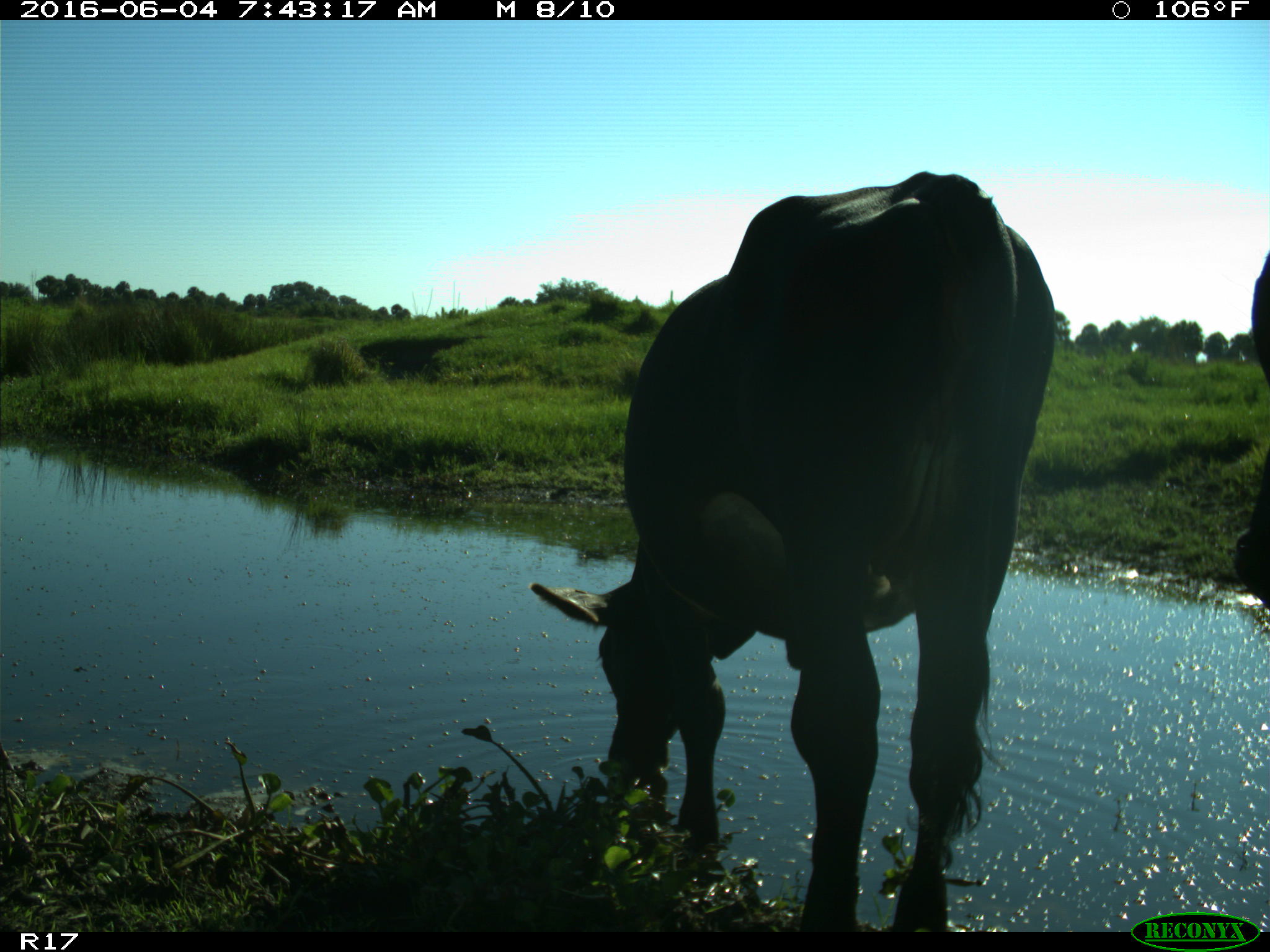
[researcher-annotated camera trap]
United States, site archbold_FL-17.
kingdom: Animalia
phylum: Chordata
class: Mammalia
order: Artiodactyla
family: Bovidae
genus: Bos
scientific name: Bos taurus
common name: domestic cow